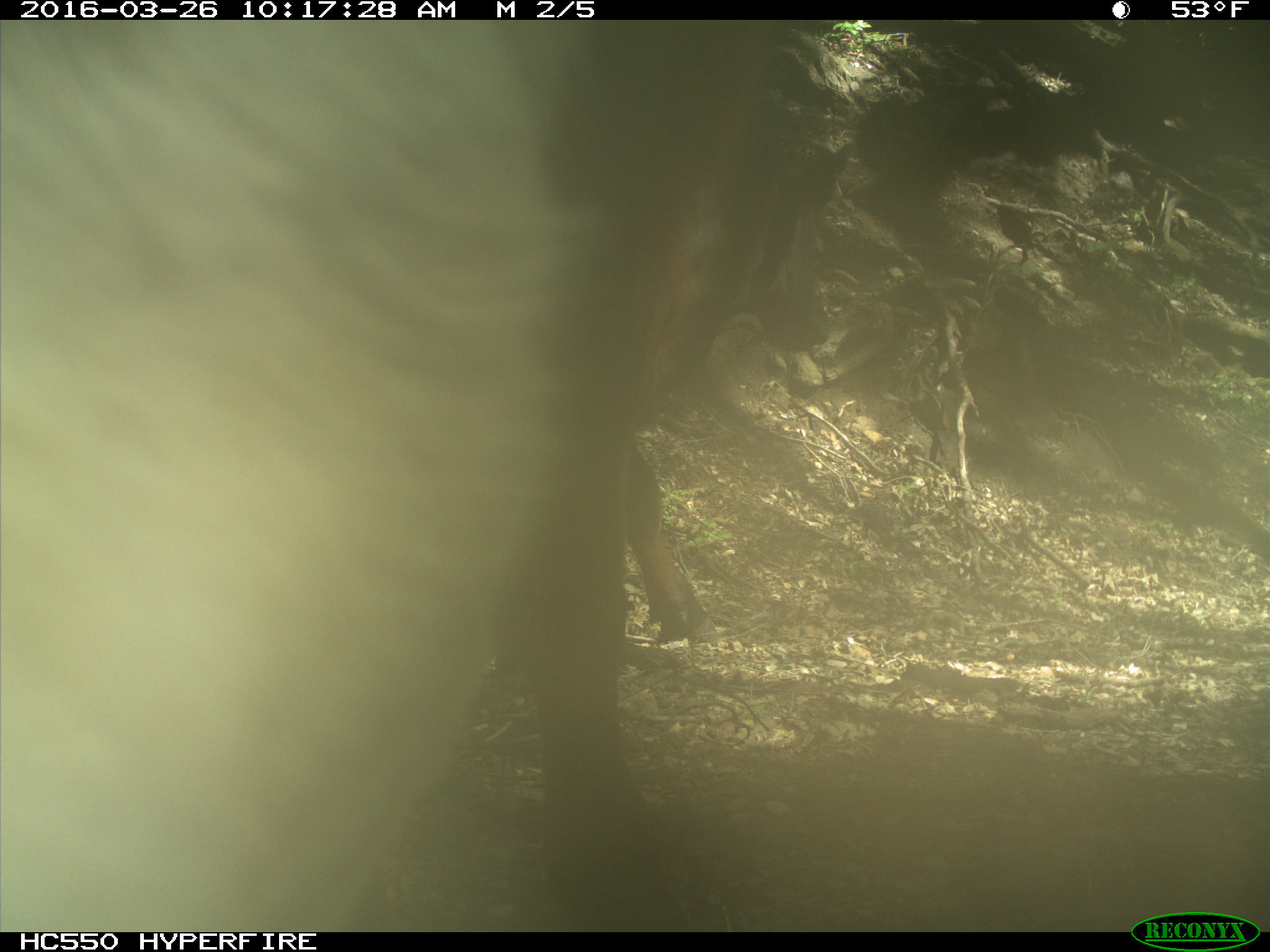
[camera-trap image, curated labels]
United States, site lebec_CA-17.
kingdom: Animalia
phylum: Chordata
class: Mammalia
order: Artiodactyla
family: Bovidae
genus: Bos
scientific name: Bos taurus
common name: domestic cow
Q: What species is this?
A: Bos taurus (domestic cow).